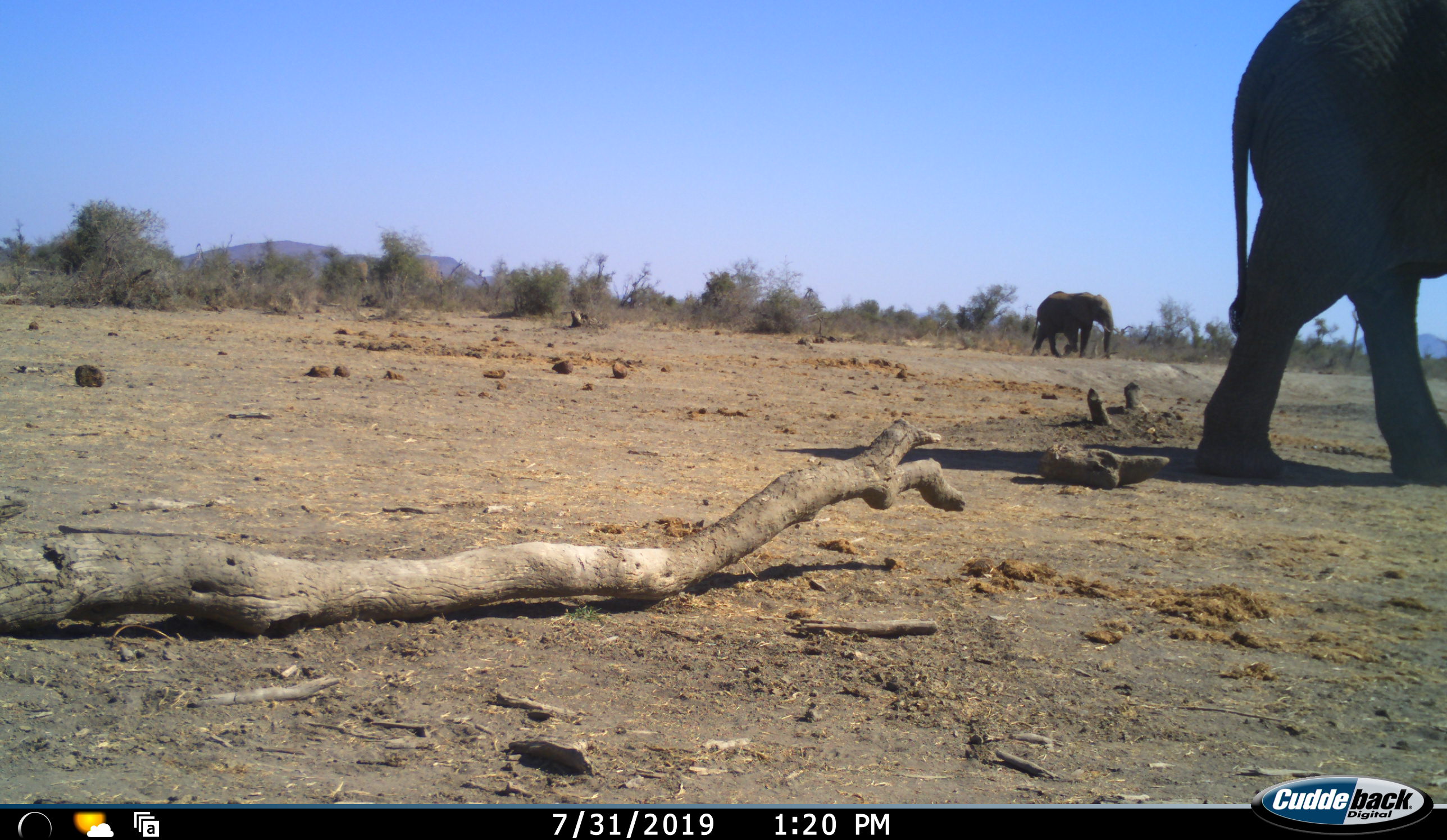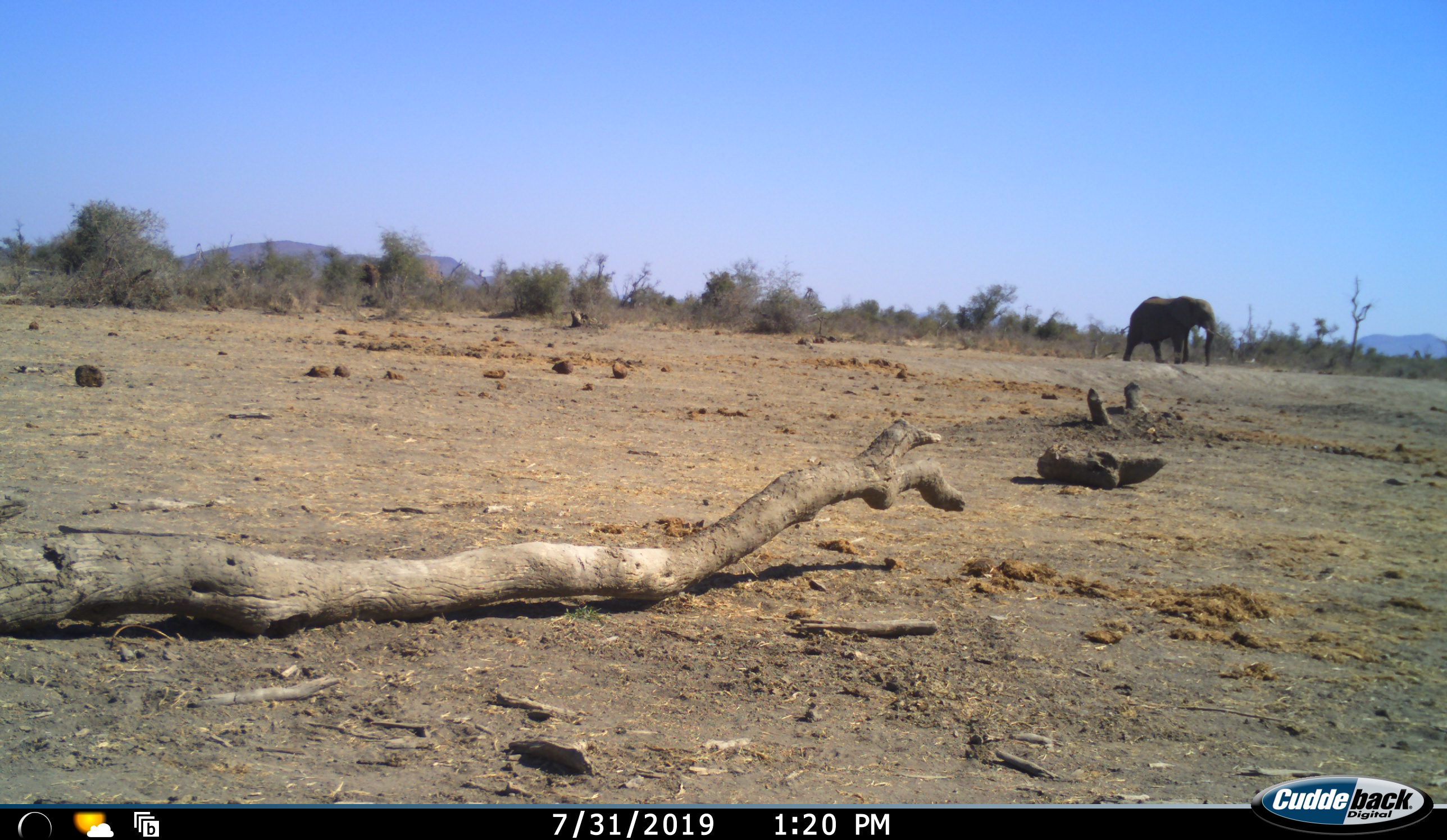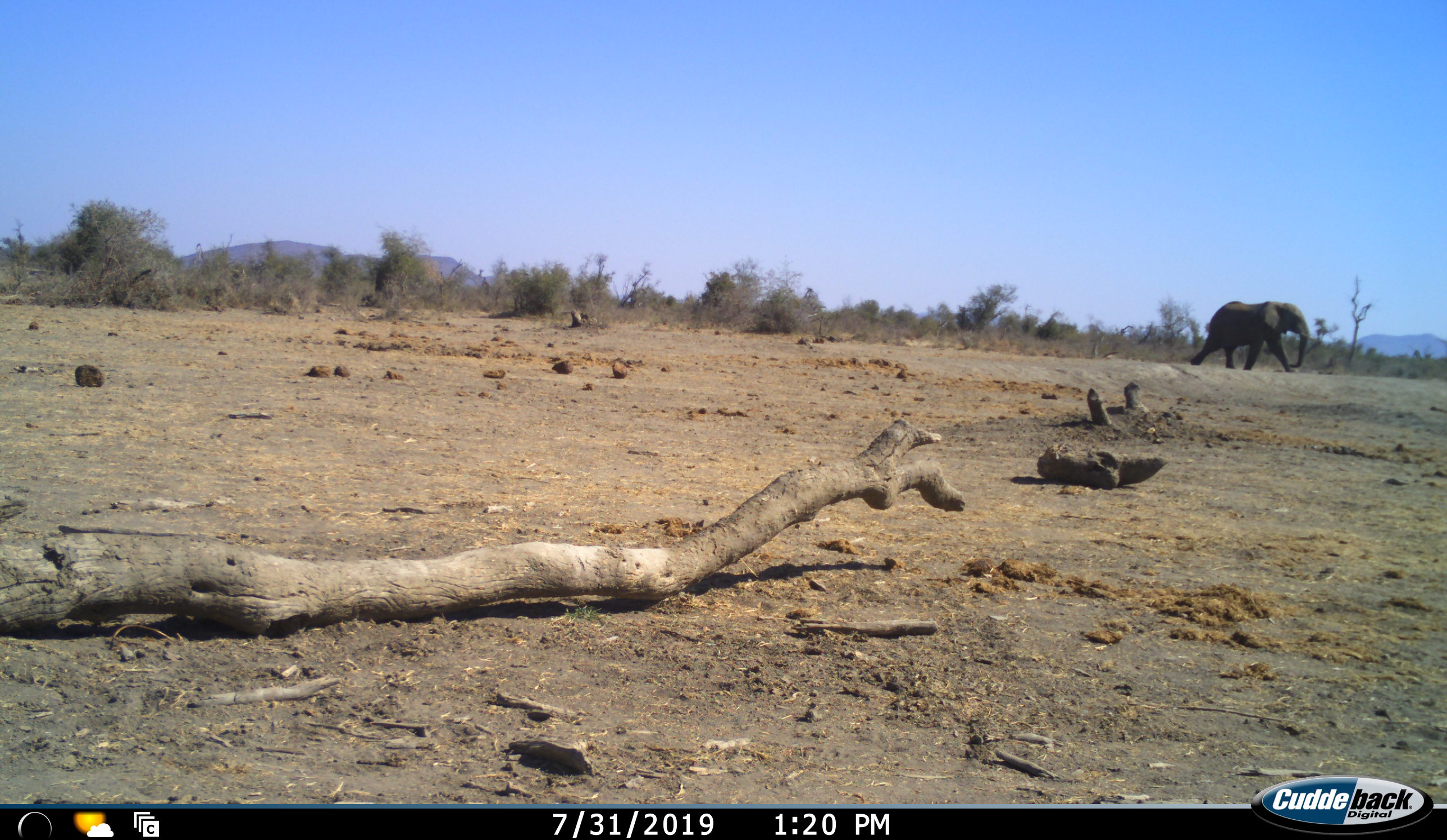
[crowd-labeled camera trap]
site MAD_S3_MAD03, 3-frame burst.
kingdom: Animalia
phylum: Chordata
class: Mammalia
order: Proboscidea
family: Elephantidae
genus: Loxodonta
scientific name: Loxodonta africana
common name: african bush elephant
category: elephant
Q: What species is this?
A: Elephant (african bush elephant) (Loxodonta africana).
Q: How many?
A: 2.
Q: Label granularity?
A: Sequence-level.